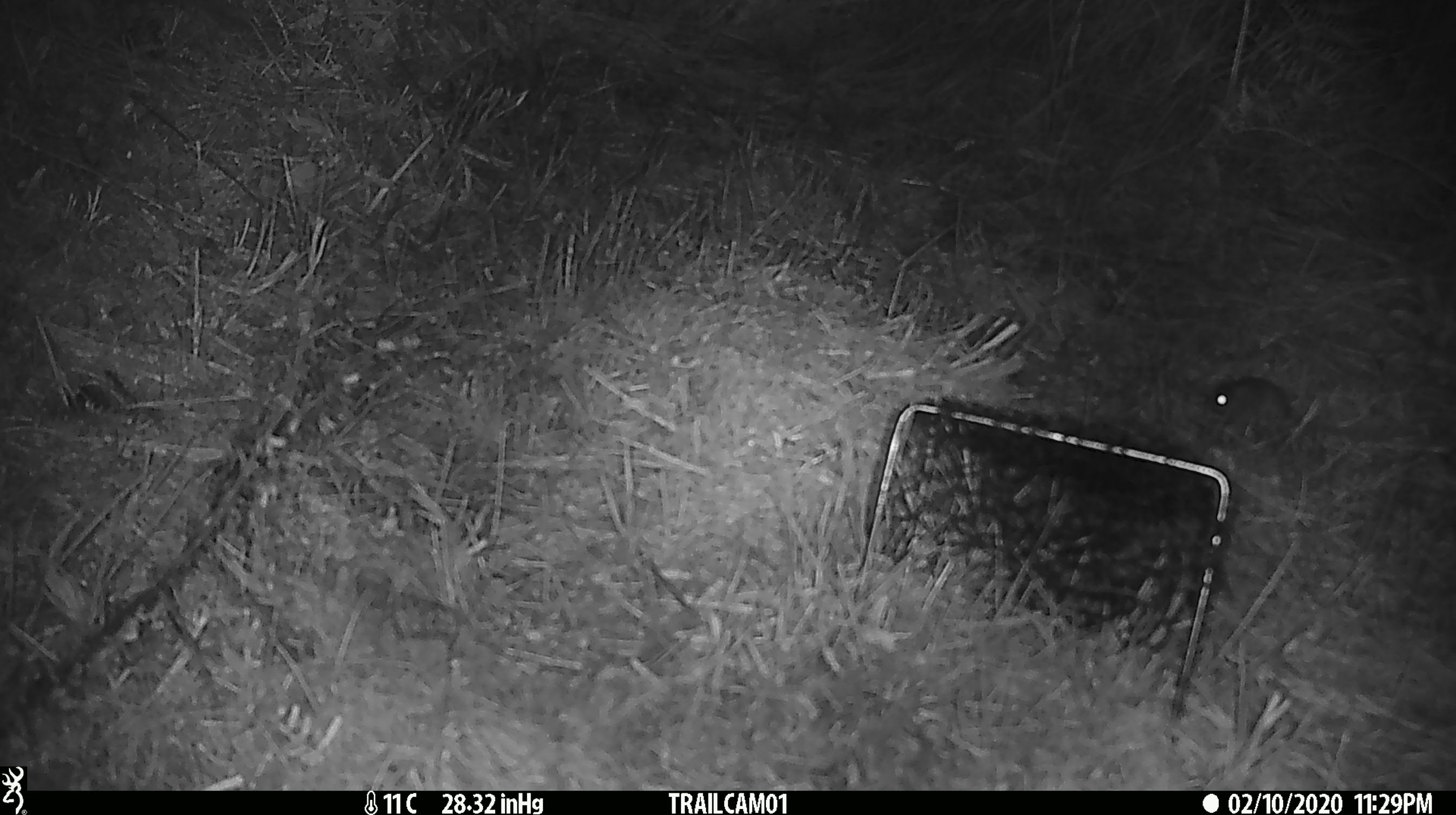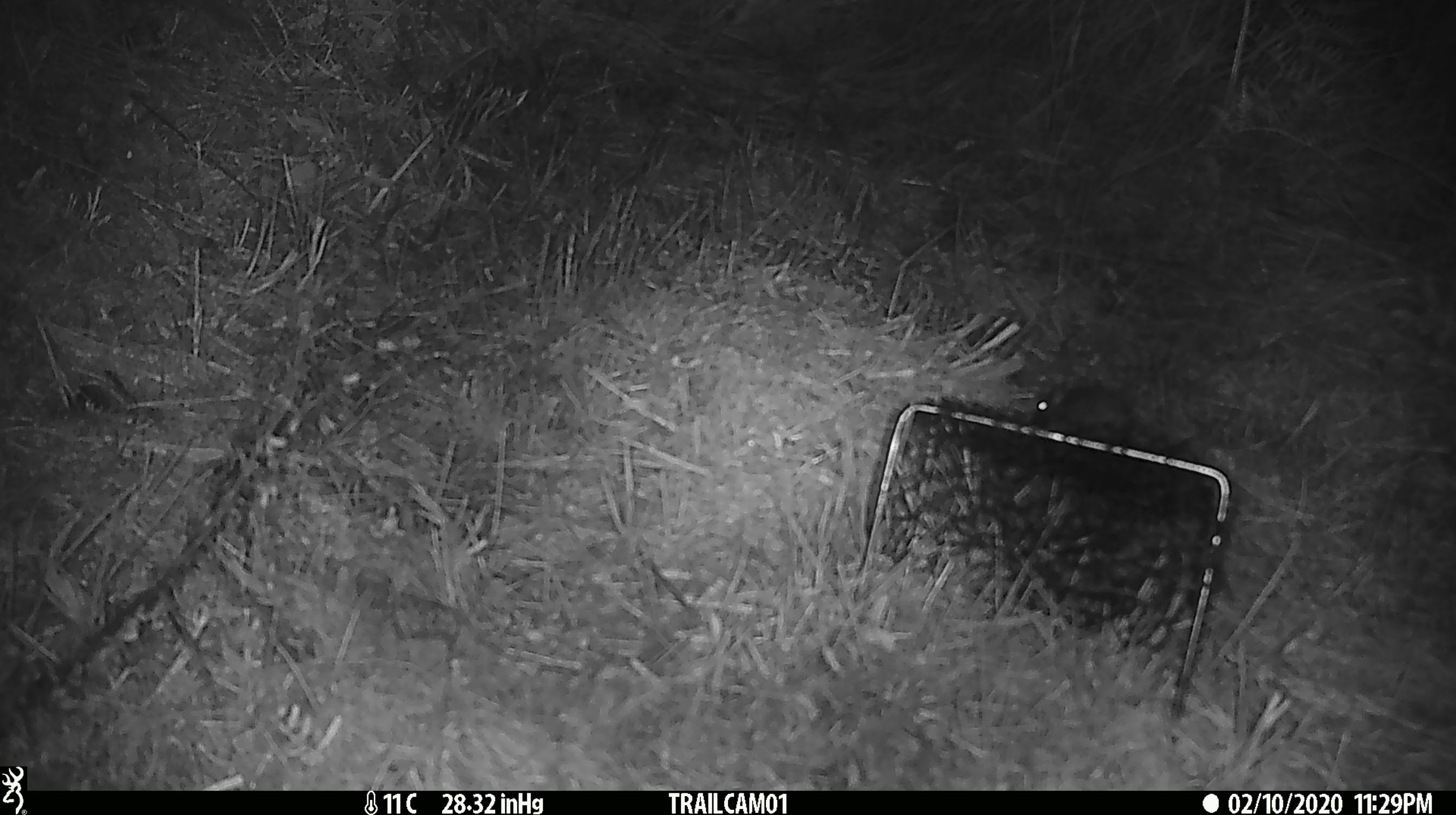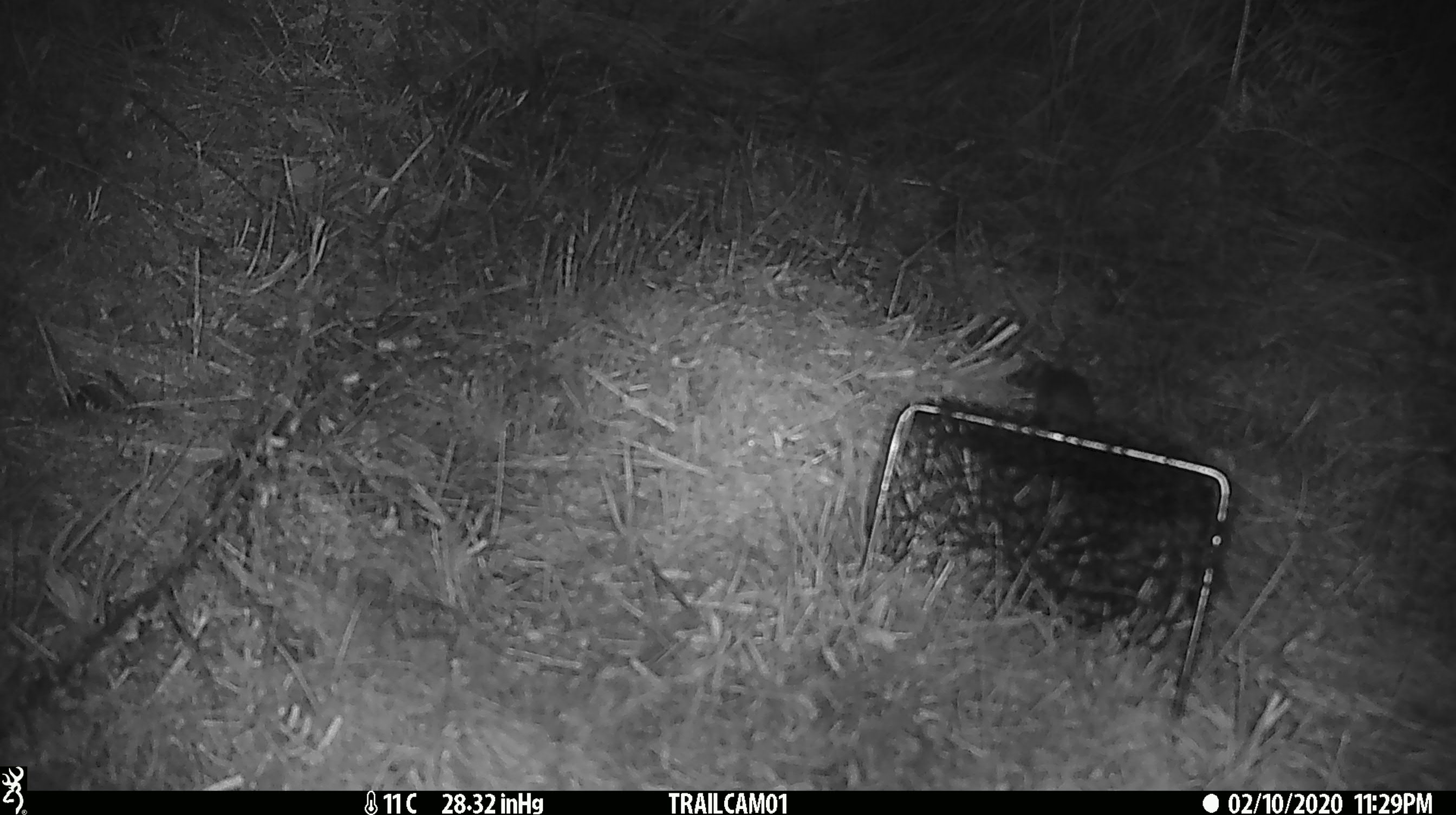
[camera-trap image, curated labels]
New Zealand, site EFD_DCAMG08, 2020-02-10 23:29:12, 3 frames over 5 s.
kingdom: Animalia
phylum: Chordata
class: Mammalia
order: Rodentia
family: Muridae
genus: Mus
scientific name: Mus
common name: mouse